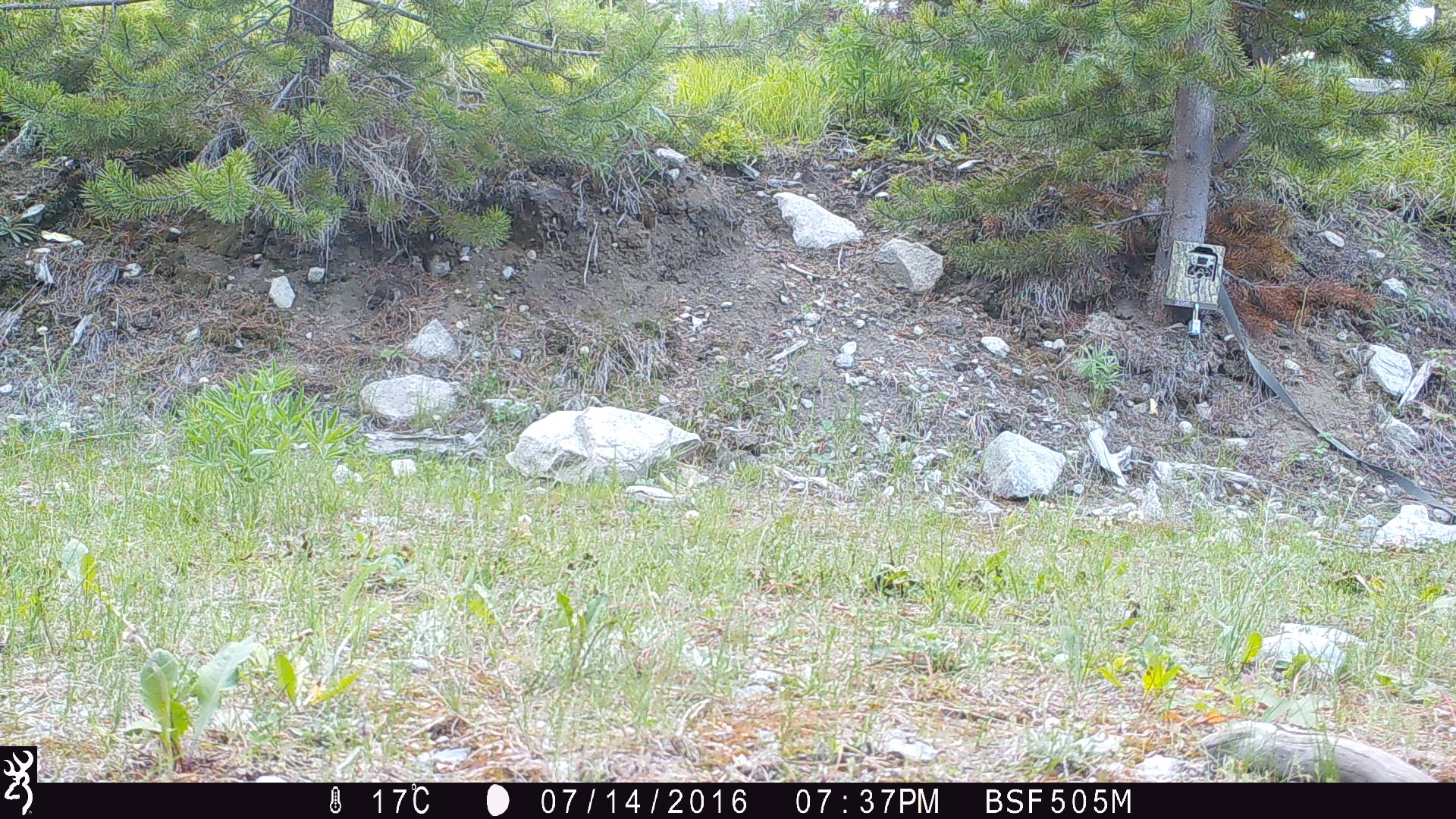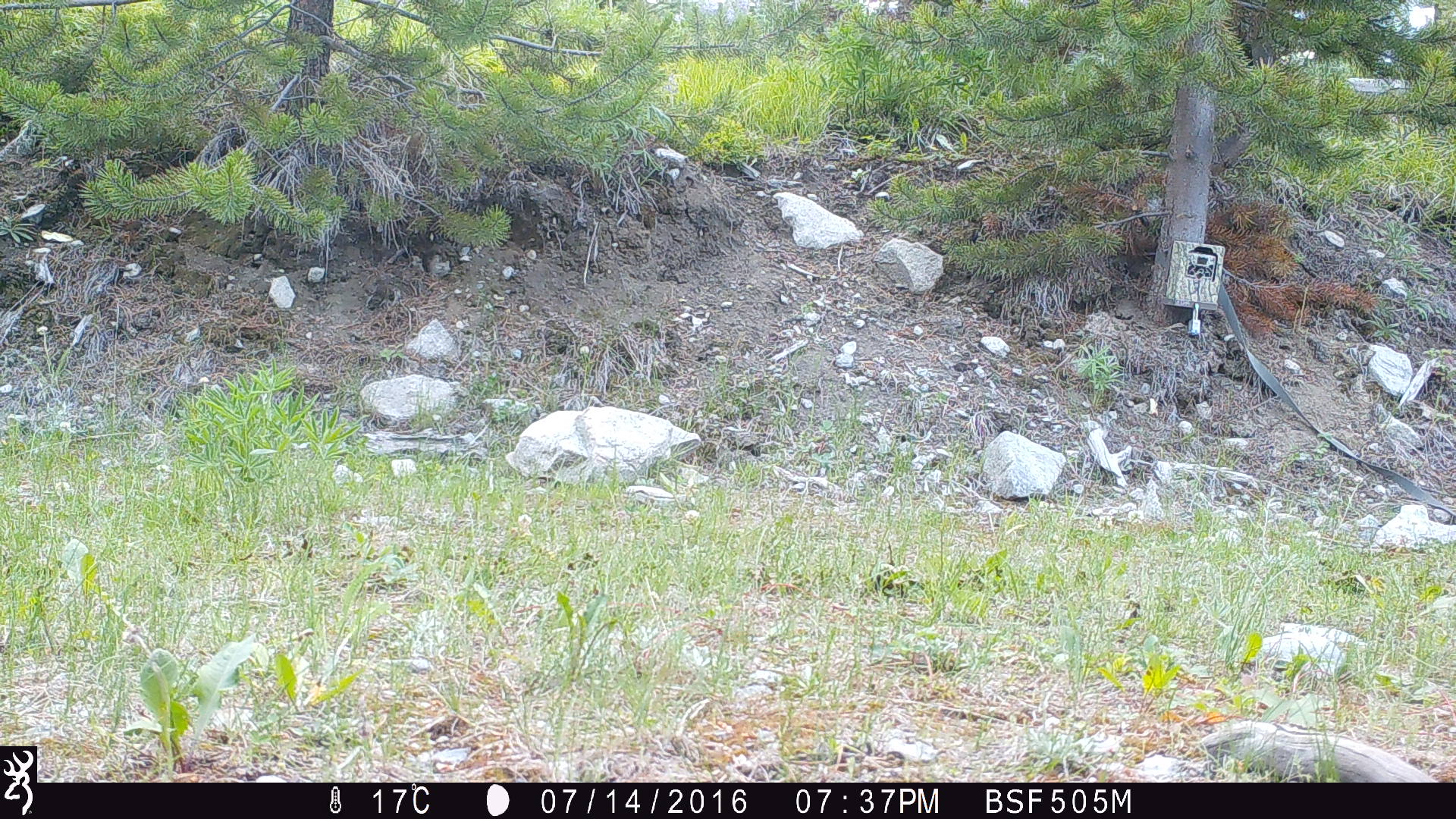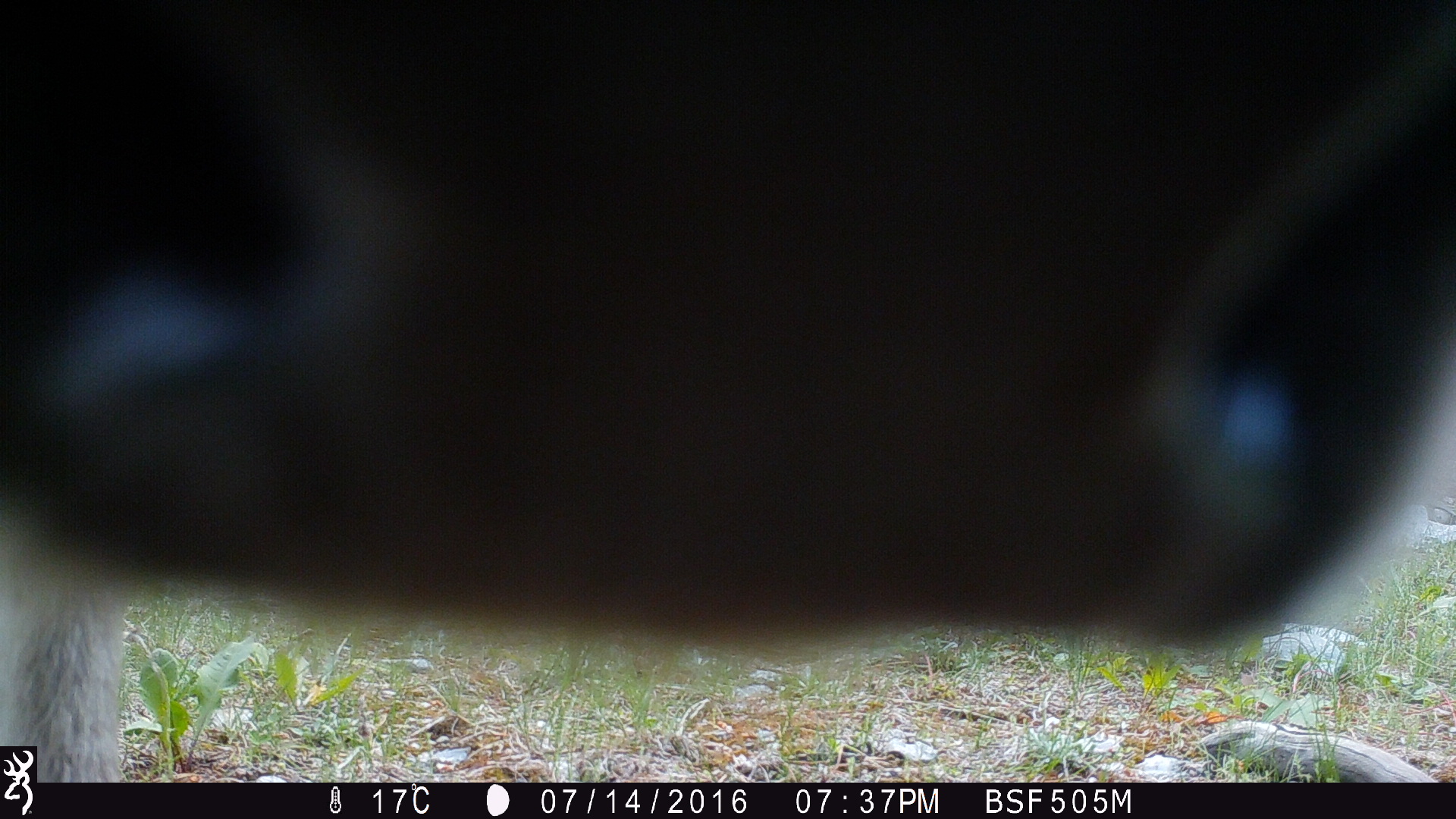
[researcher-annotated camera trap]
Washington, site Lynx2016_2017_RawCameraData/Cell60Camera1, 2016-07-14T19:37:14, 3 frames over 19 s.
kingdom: Animalia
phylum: Chordata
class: Mammalia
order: Artiodactyla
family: Bovidae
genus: Bos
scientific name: Bos taurus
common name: domestic cattle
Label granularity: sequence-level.